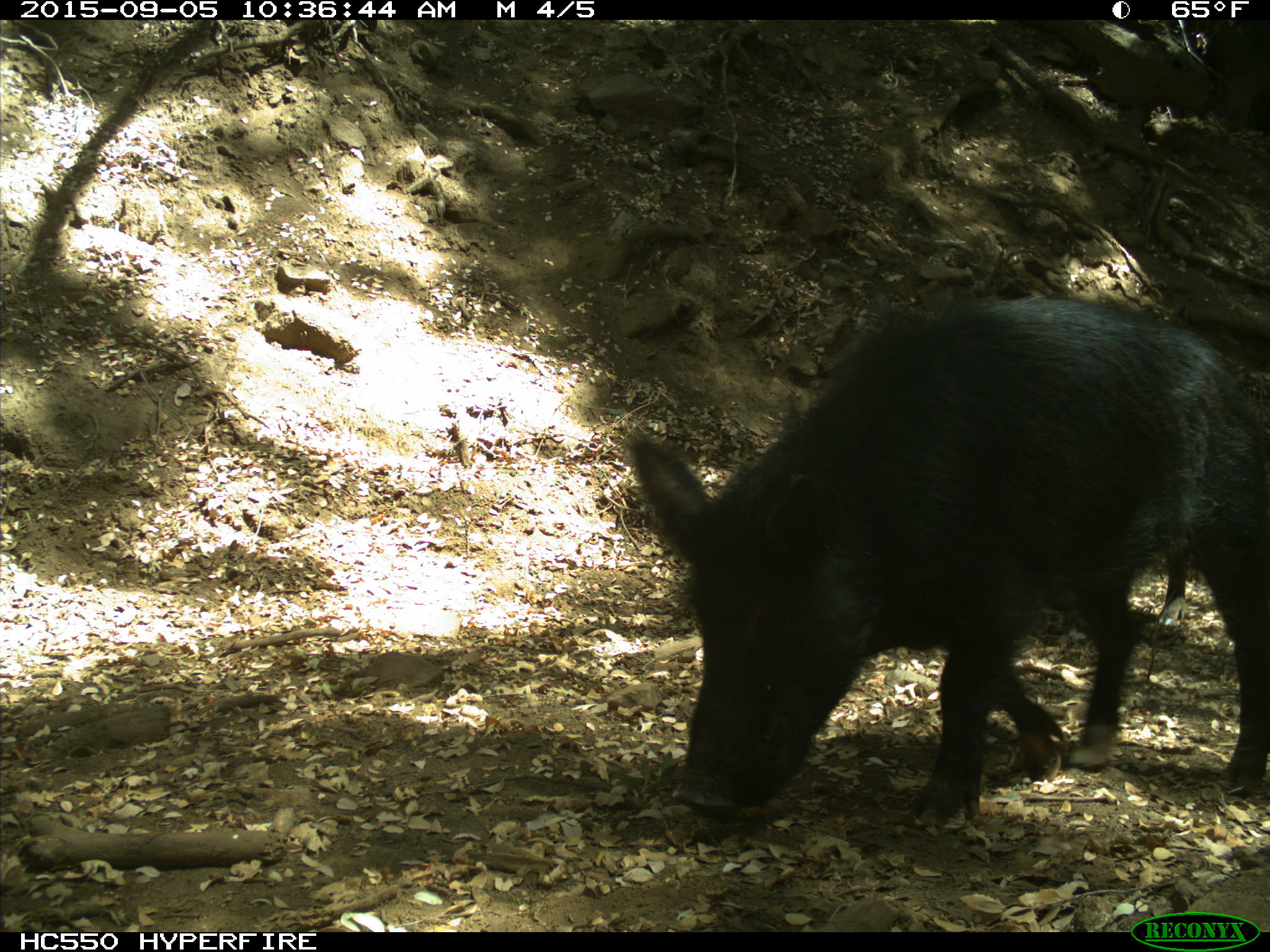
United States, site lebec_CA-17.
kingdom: Animalia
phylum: Chordata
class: Mammalia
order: Artiodactyla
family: Suidae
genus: Sus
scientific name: Sus scrofa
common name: wild boar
Sus scrofa (wild boar).